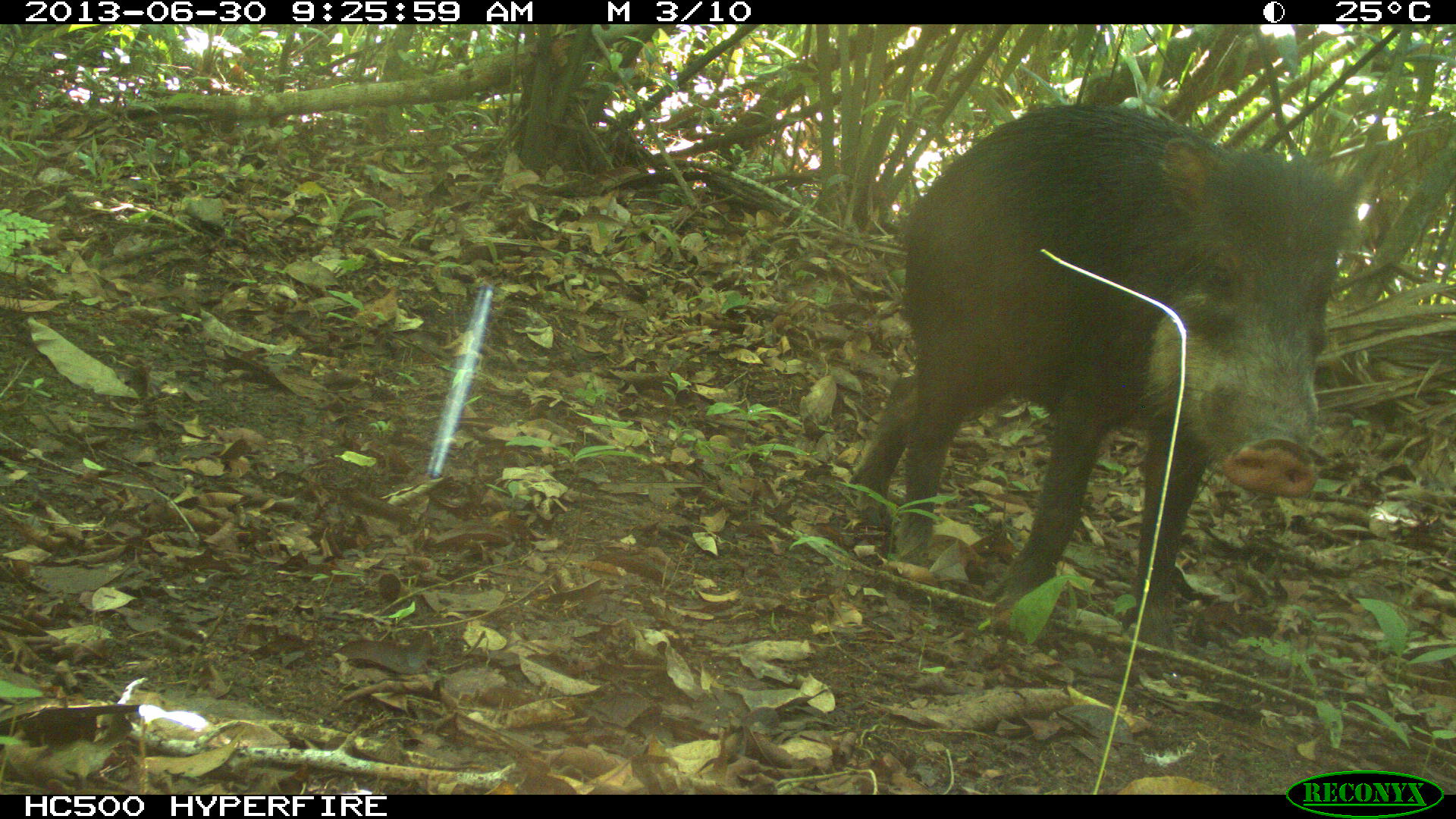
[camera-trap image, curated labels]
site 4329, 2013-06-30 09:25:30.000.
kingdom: Animalia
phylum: Chordata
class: Mammalia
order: Artiodactyla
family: Tayassuidae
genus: Tayassu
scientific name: Tayassu pecari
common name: white-lipped peccary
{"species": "Tayassu pecari (white-lipped peccary)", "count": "4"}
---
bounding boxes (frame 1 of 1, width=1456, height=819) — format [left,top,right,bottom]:
tayassu pecari: [847,98,1363,651]